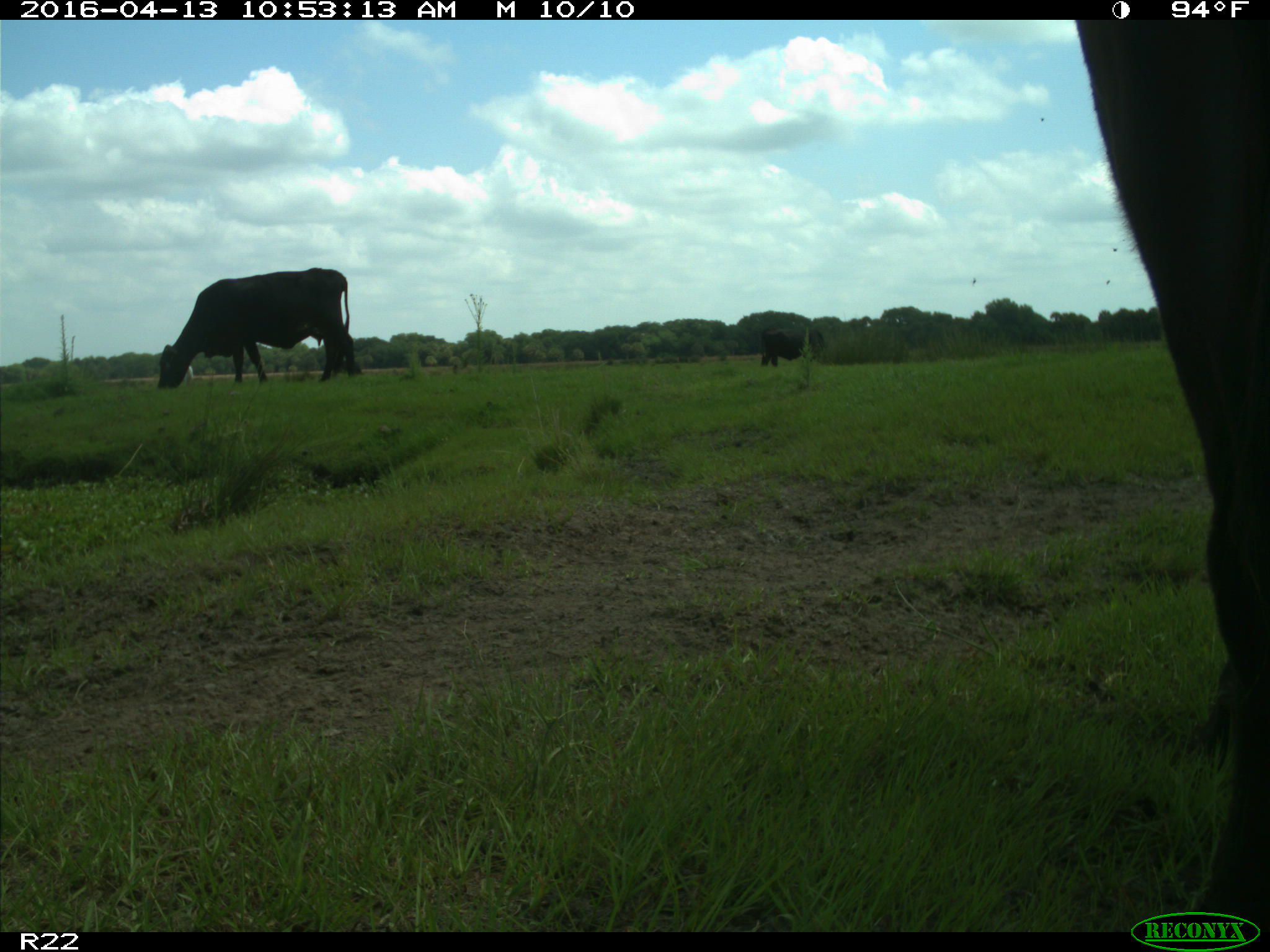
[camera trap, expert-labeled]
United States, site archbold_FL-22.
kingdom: Animalia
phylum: Chordata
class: Mammalia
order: Artiodactyla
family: Bovidae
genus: Bos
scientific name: Bos taurus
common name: domestic cow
Bos taurus (domestic cow).